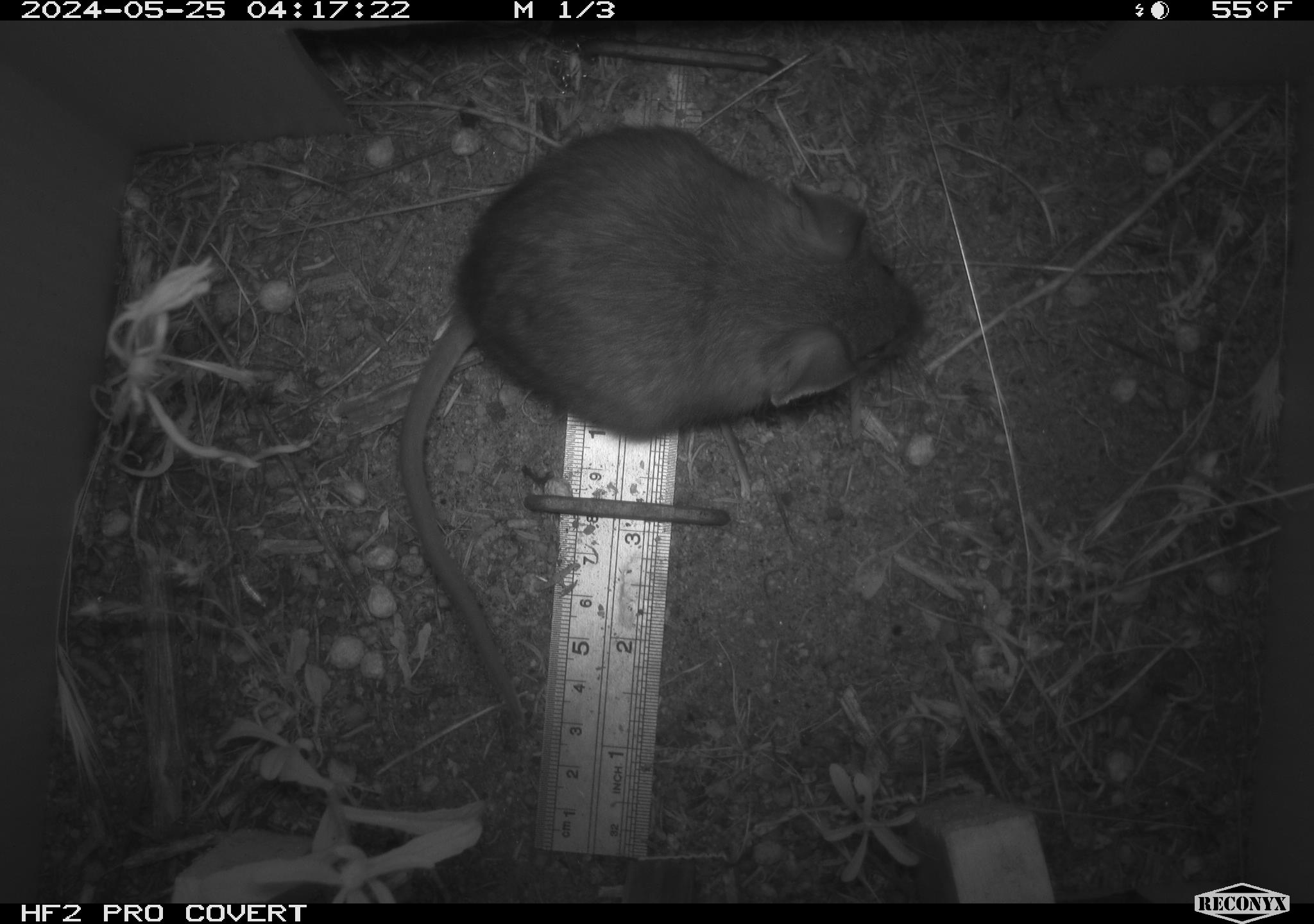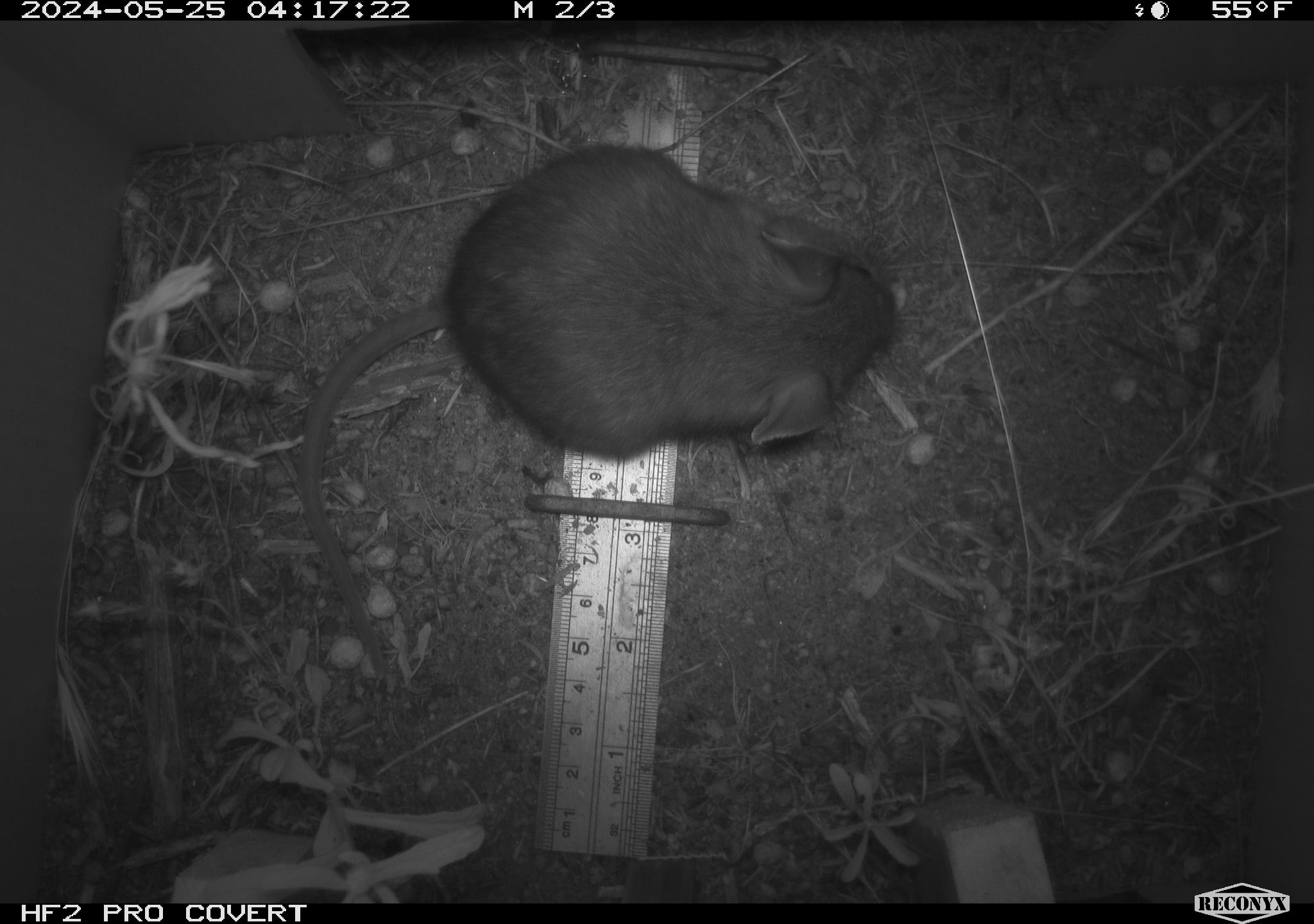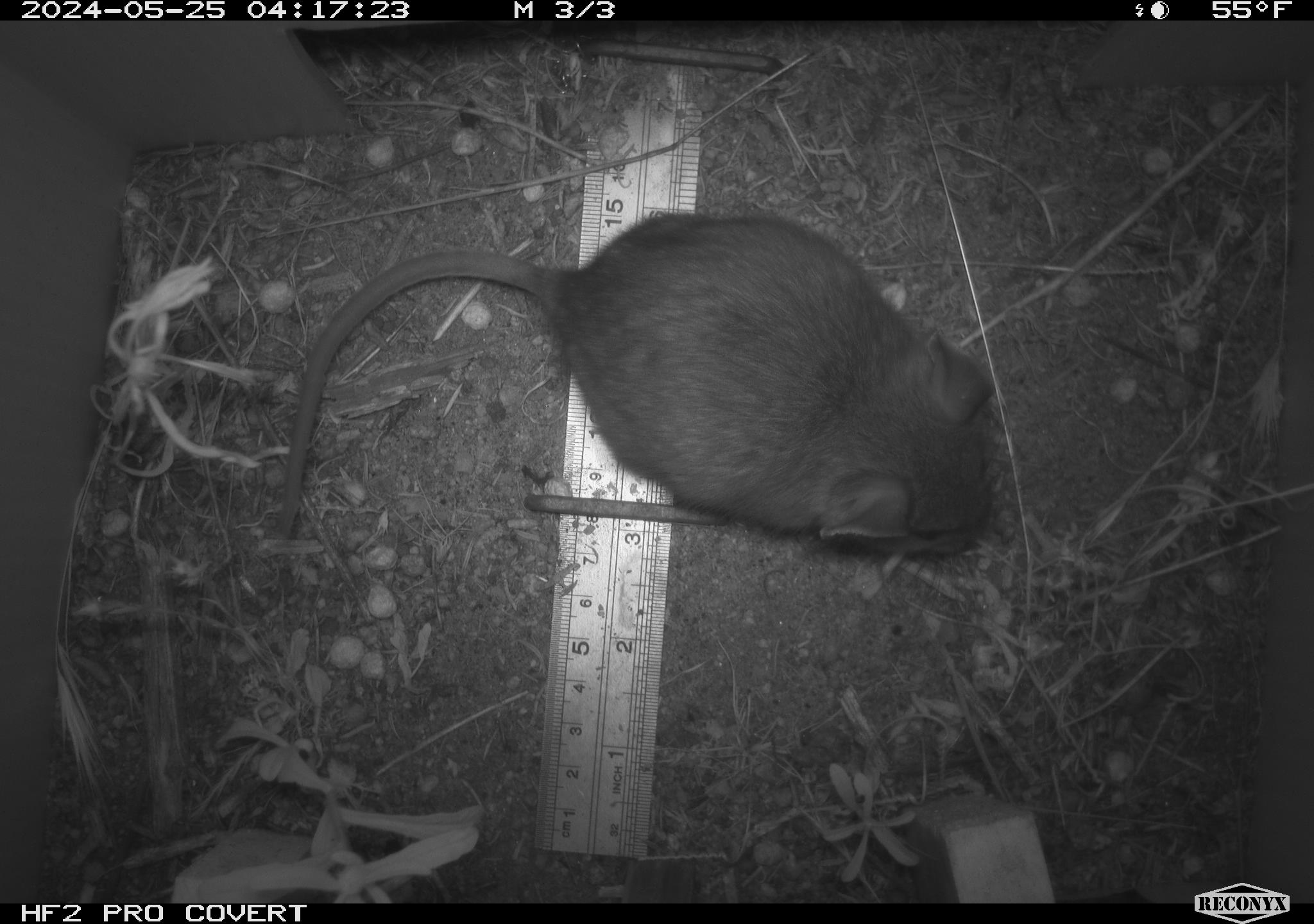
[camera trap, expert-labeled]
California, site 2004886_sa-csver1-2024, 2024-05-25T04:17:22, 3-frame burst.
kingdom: Animalia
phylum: Chordata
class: Mammalia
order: Rodentia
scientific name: Rodentia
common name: rodent